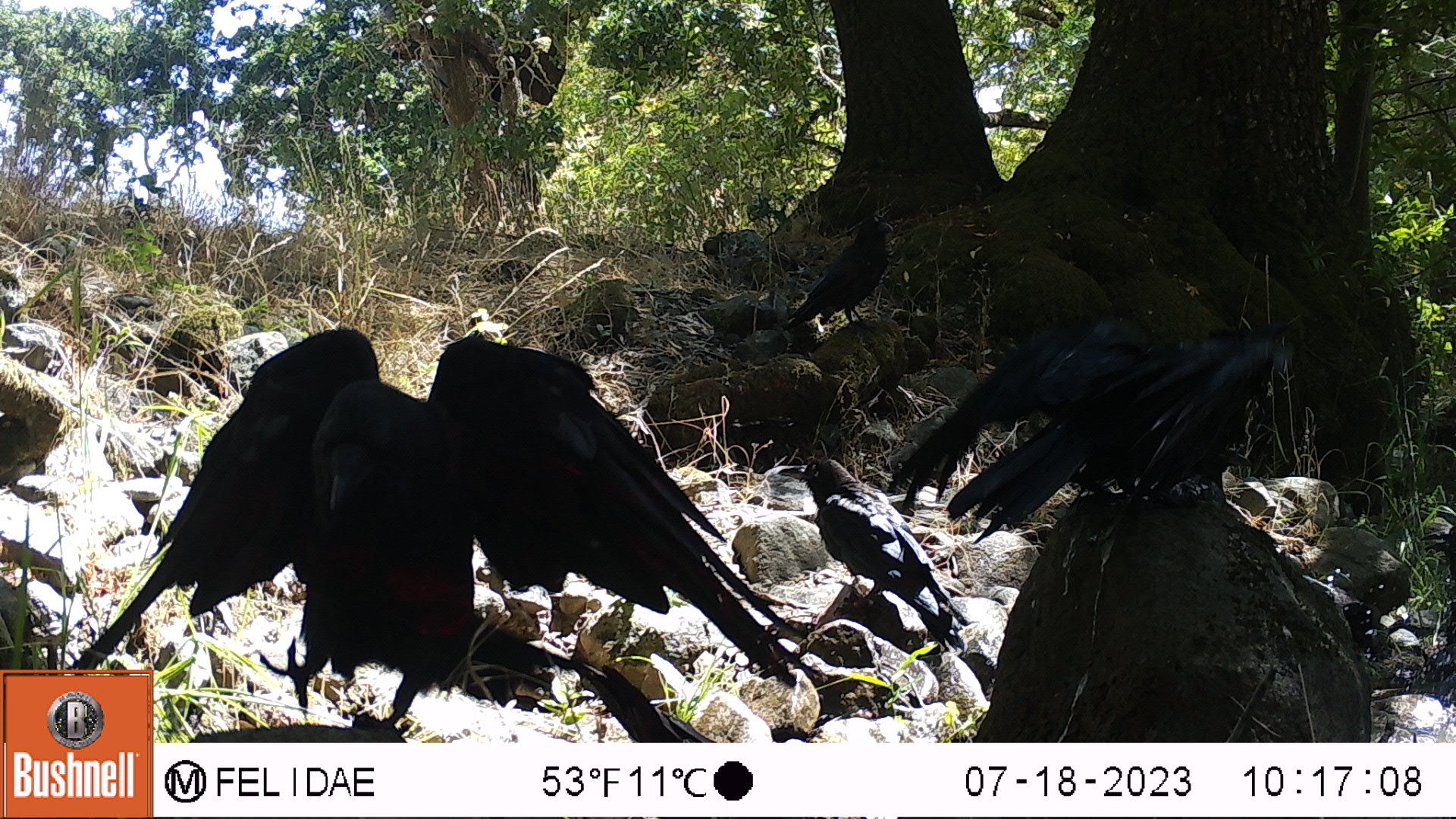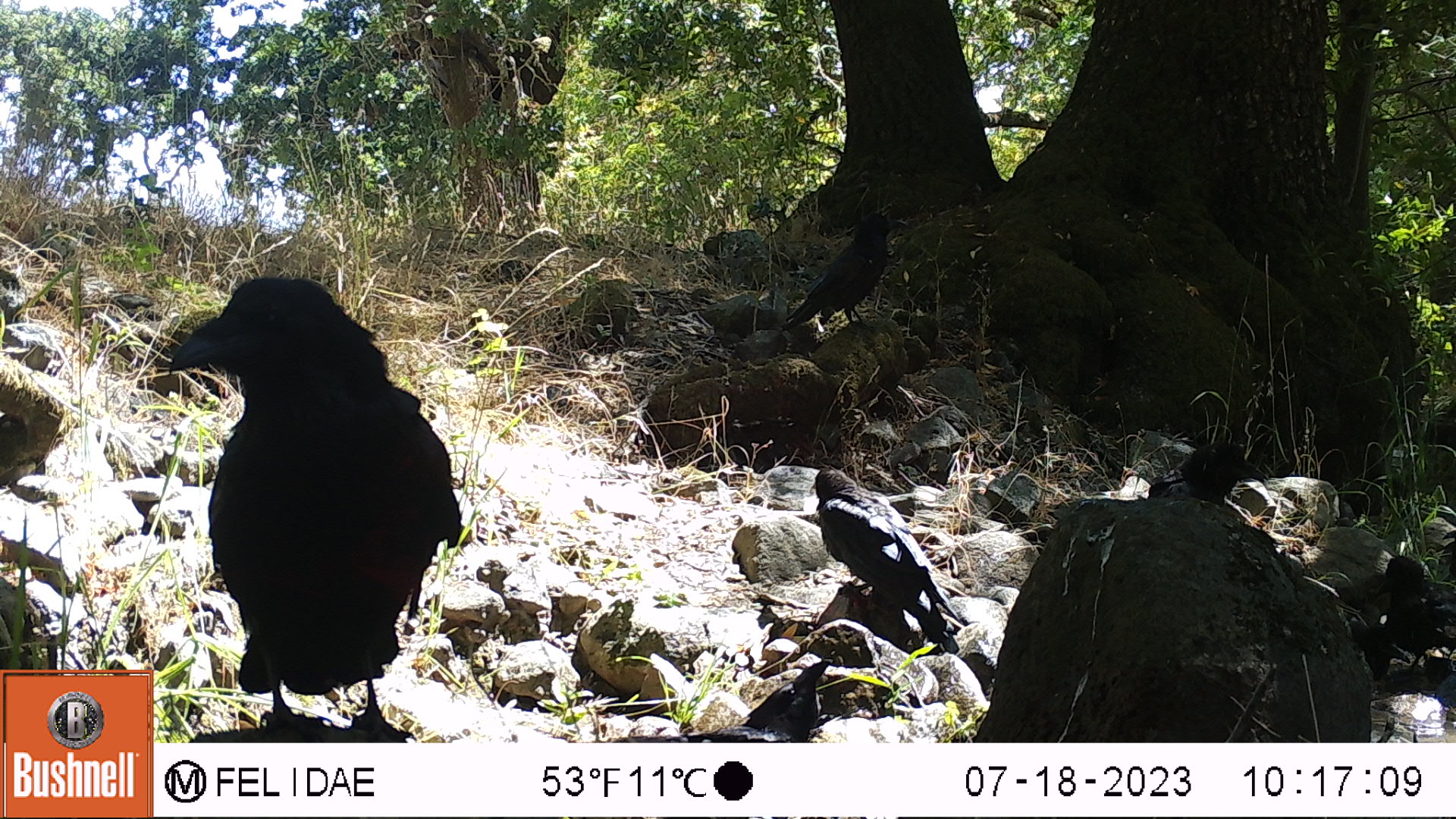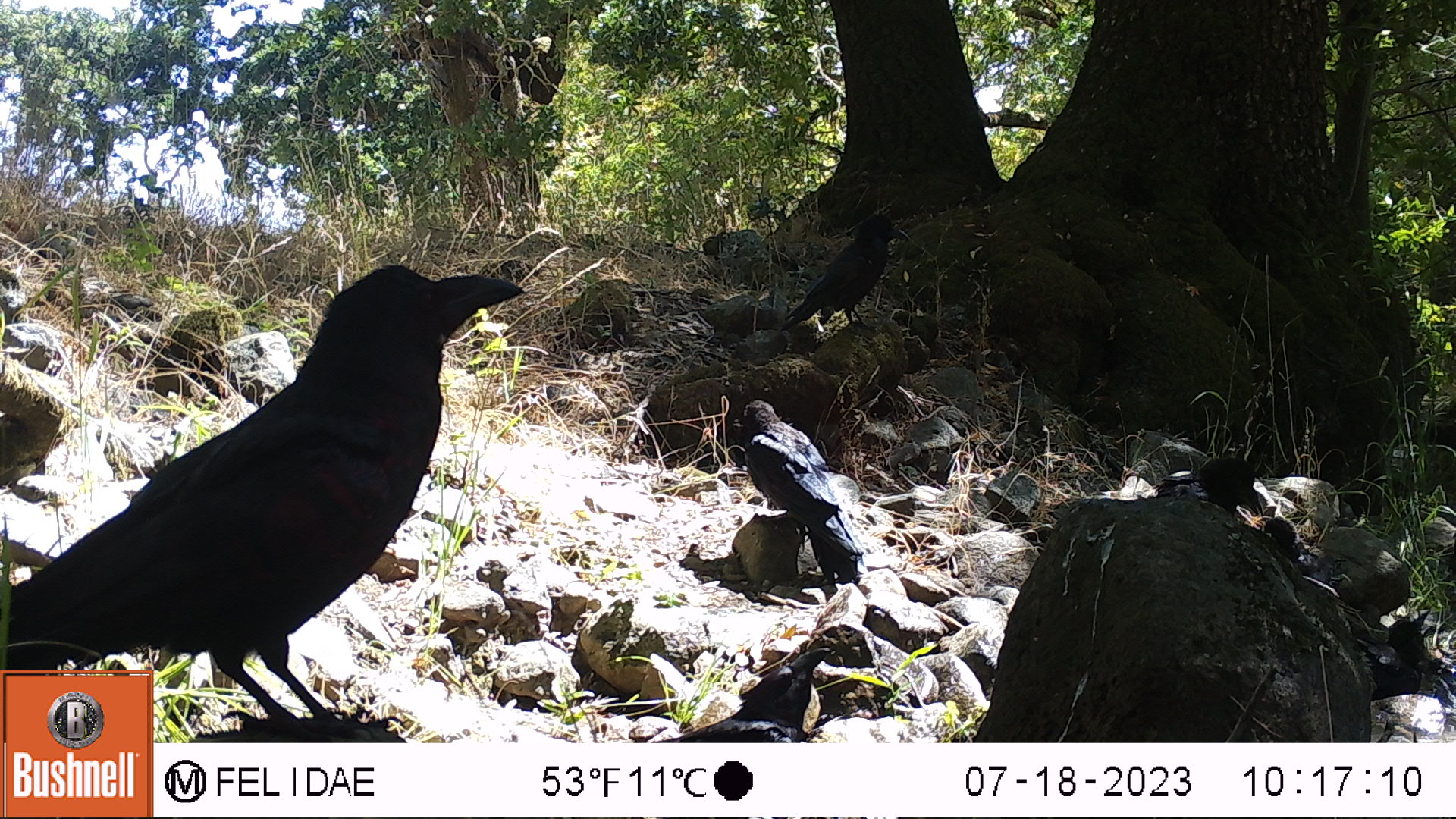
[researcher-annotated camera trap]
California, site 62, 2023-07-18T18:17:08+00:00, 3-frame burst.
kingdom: Animalia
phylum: Chordata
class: Aves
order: Passeriformes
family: Corvidae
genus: Corvus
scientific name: Corvus corax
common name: common raven